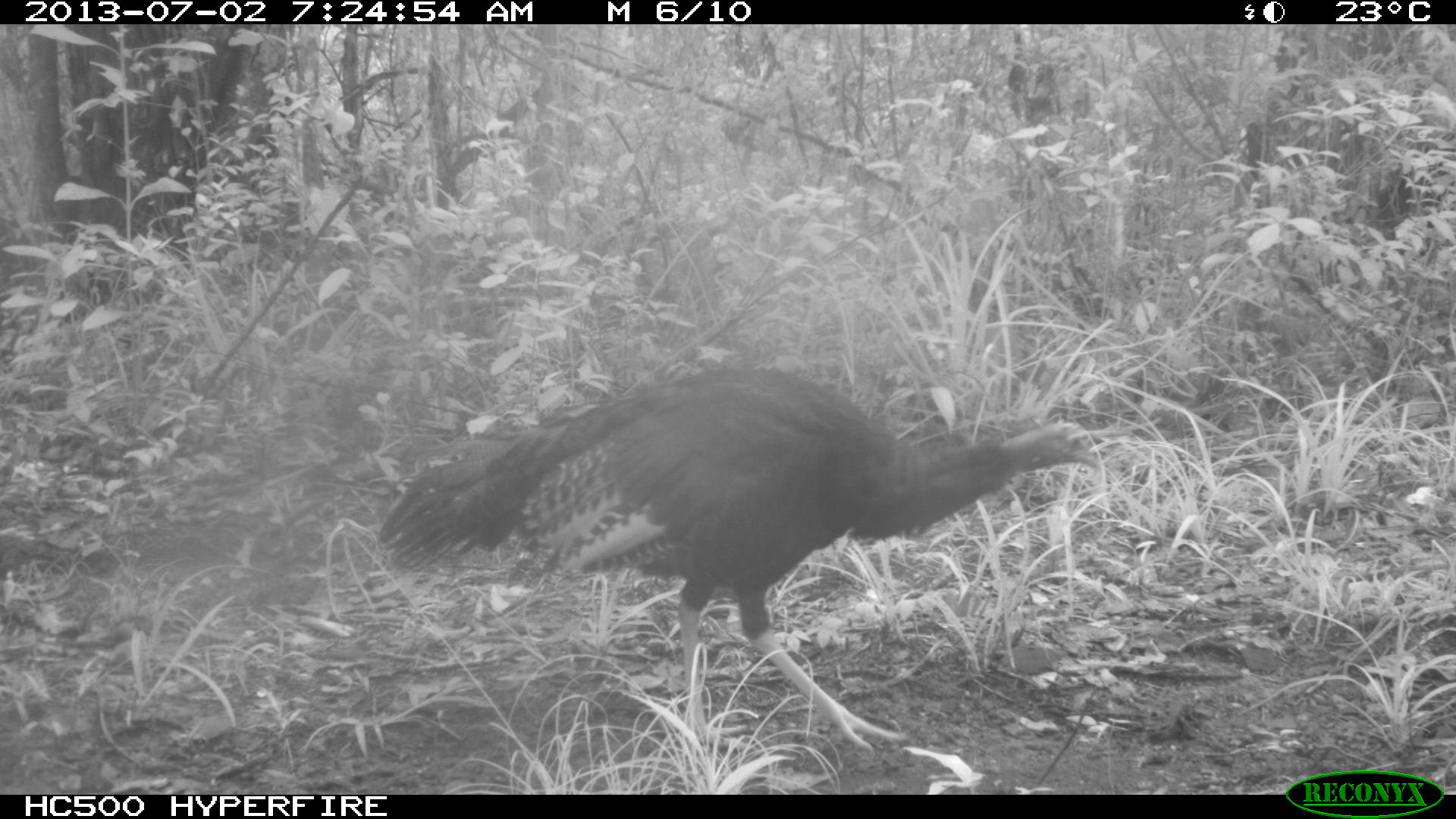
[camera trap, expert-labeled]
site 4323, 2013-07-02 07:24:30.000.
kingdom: Animalia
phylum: Chordata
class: Aves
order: Galliformes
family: Phasianidae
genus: Meleagris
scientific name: Meleagris ocellata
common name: ocellated turkey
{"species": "Meleagris ocellata (ocellated turkey)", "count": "1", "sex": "female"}